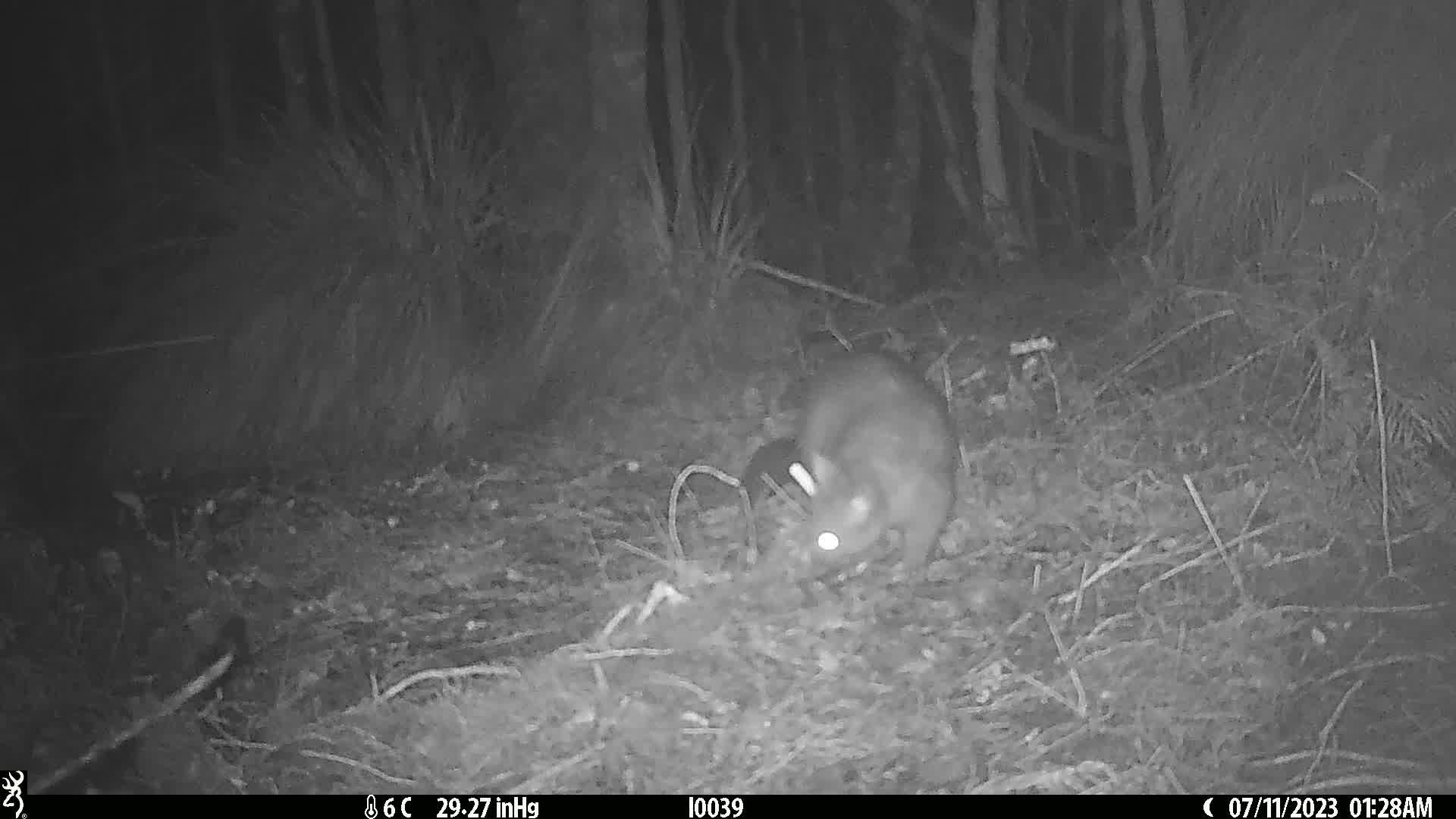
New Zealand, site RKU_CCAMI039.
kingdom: Animalia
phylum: Chordata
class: Mammalia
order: Diprotodontia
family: Phalangeridae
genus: Trichosurus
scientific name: Trichosurus vulpecula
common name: common brushtail possum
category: possum